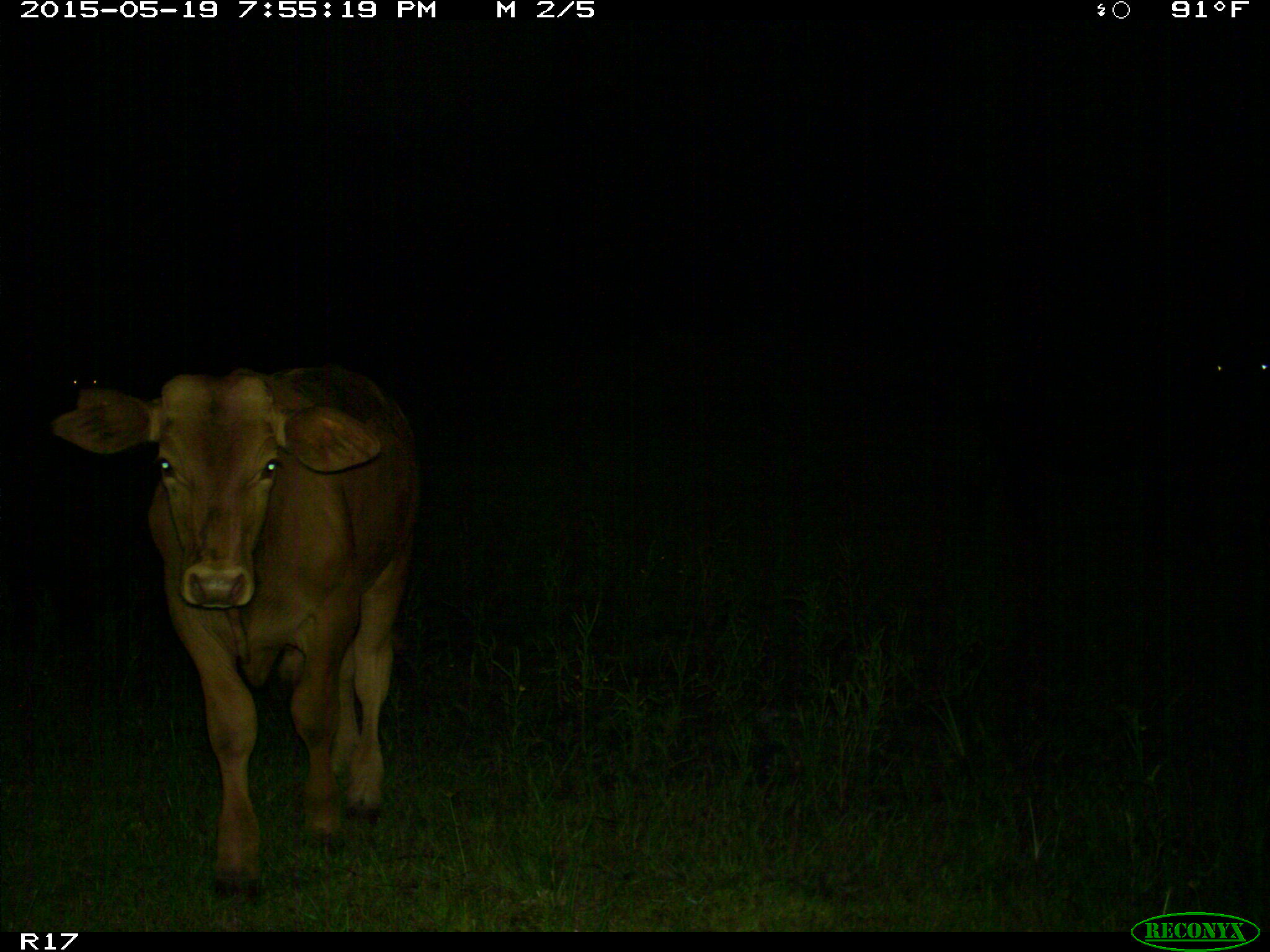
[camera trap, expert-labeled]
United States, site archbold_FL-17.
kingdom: Animalia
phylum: Chordata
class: Mammalia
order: Artiodactyla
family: Bovidae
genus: Bos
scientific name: Bos taurus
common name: domestic cow